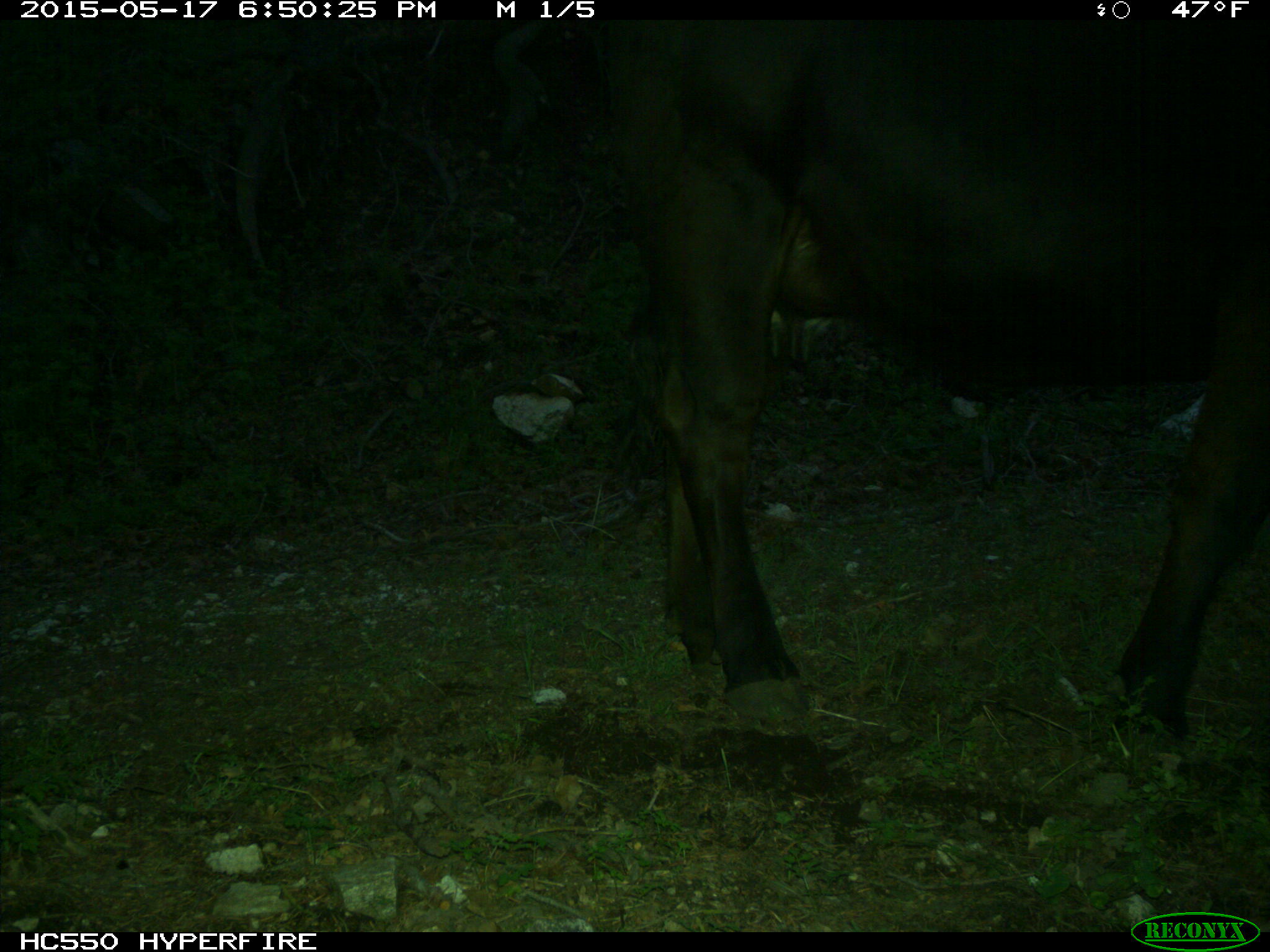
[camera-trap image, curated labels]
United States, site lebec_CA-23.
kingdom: Animalia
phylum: Chordata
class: Mammalia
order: Artiodactyla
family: Bovidae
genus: Bos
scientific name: Bos taurus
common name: domestic cow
Bos taurus (domestic cow).